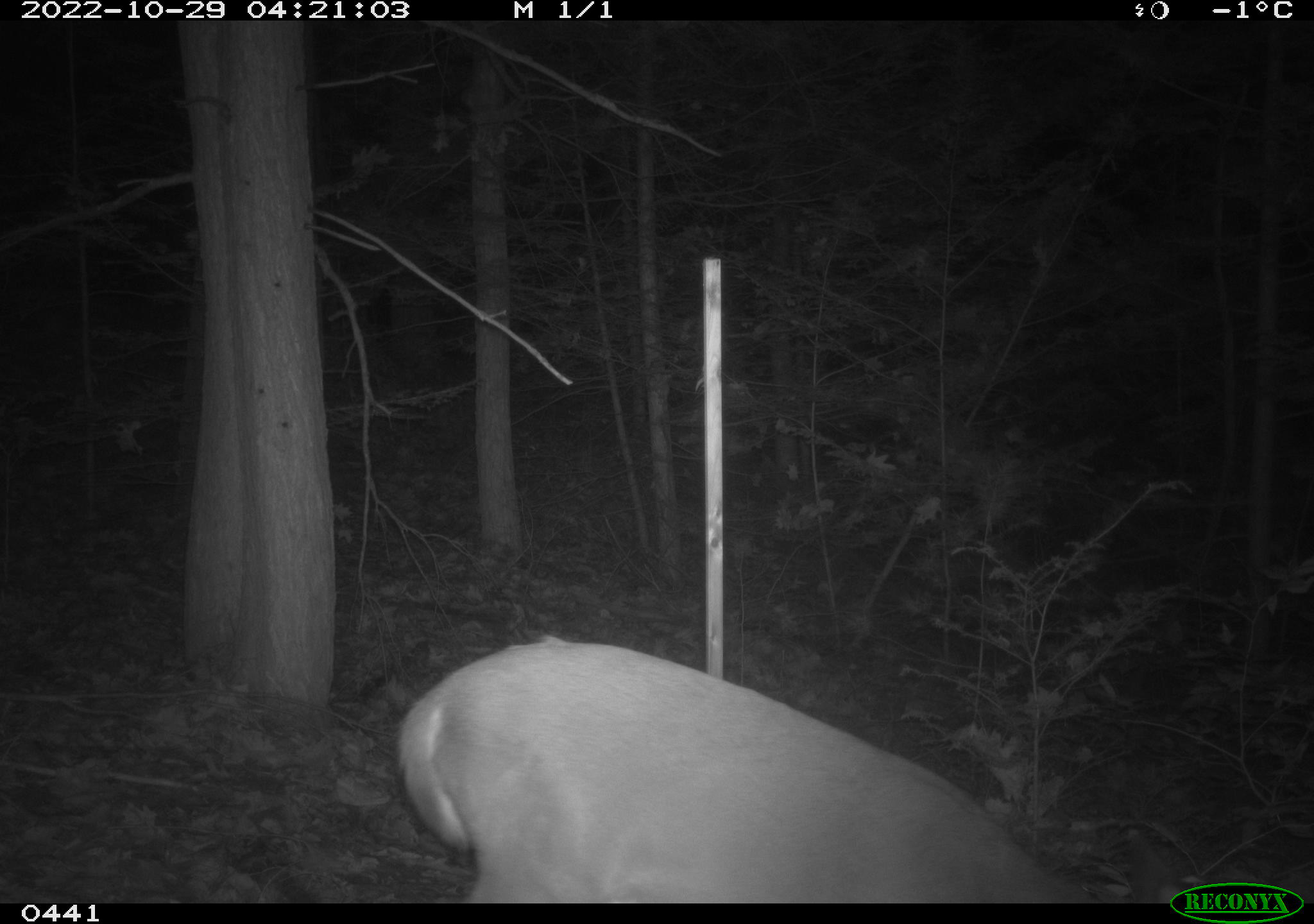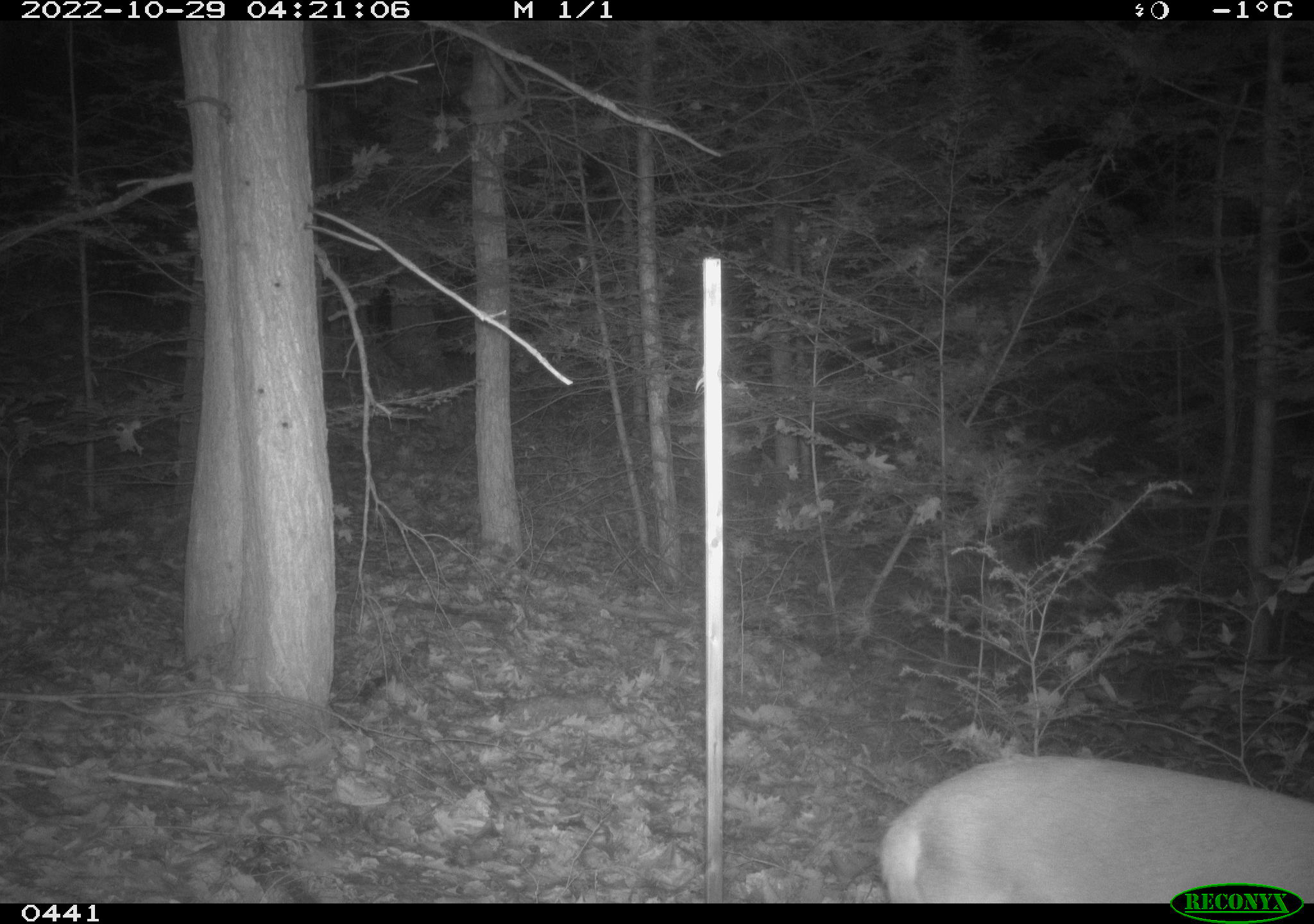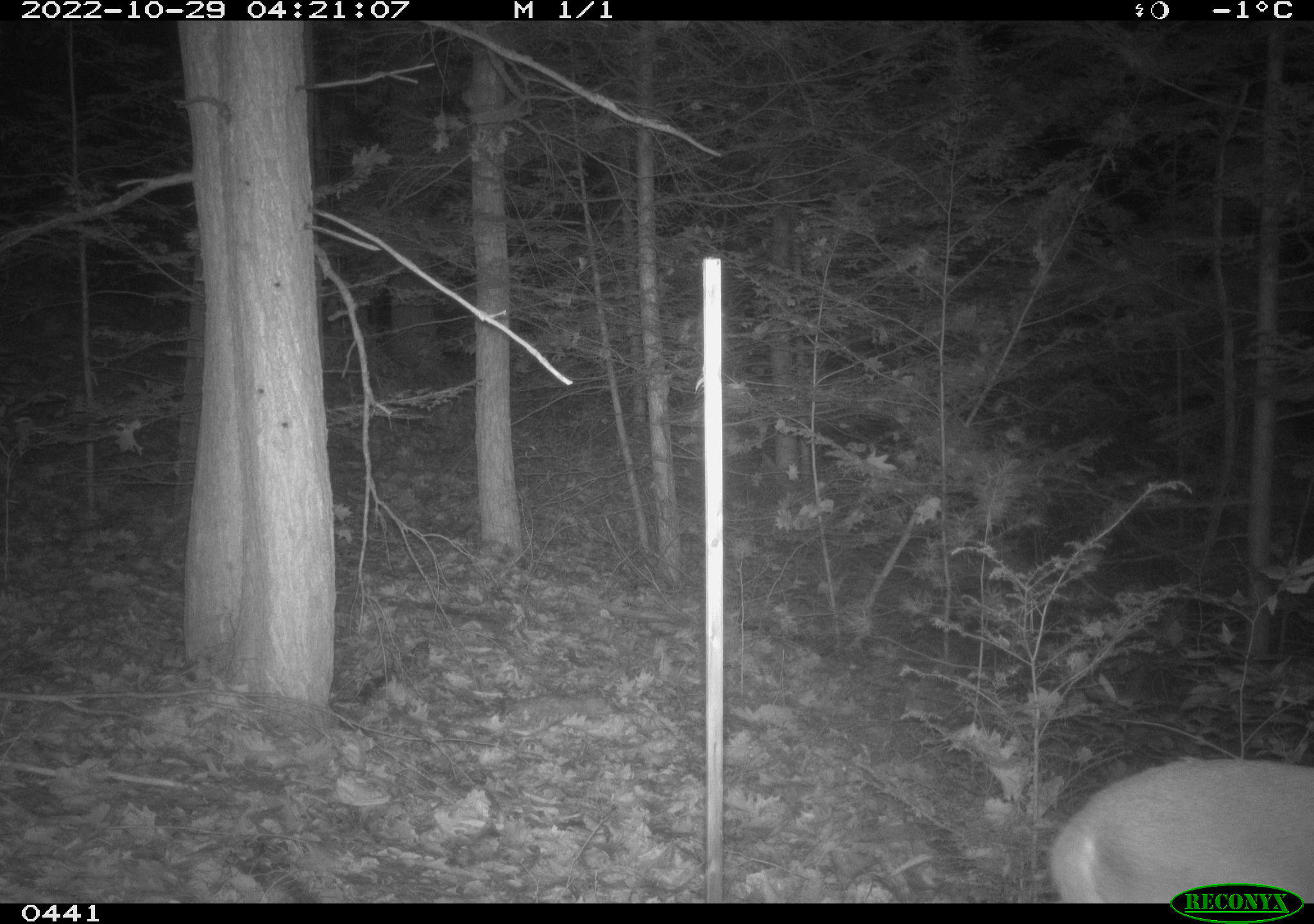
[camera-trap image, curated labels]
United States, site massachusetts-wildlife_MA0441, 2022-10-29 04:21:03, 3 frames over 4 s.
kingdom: Animalia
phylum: Chordata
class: Mammalia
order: Artiodactyla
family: Cervidae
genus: Odocoileus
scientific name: Odocoileus virginianus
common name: white-tailed deer